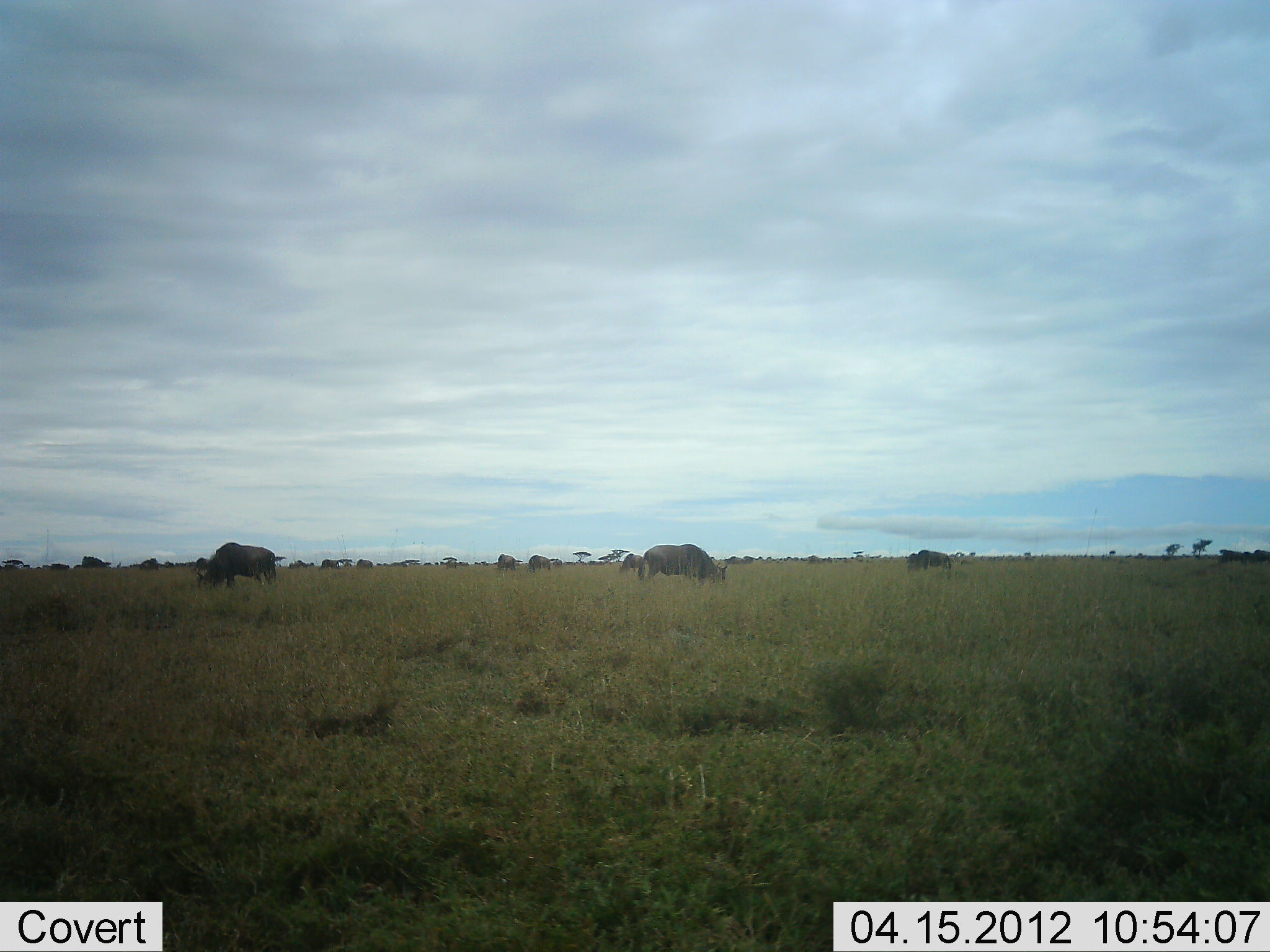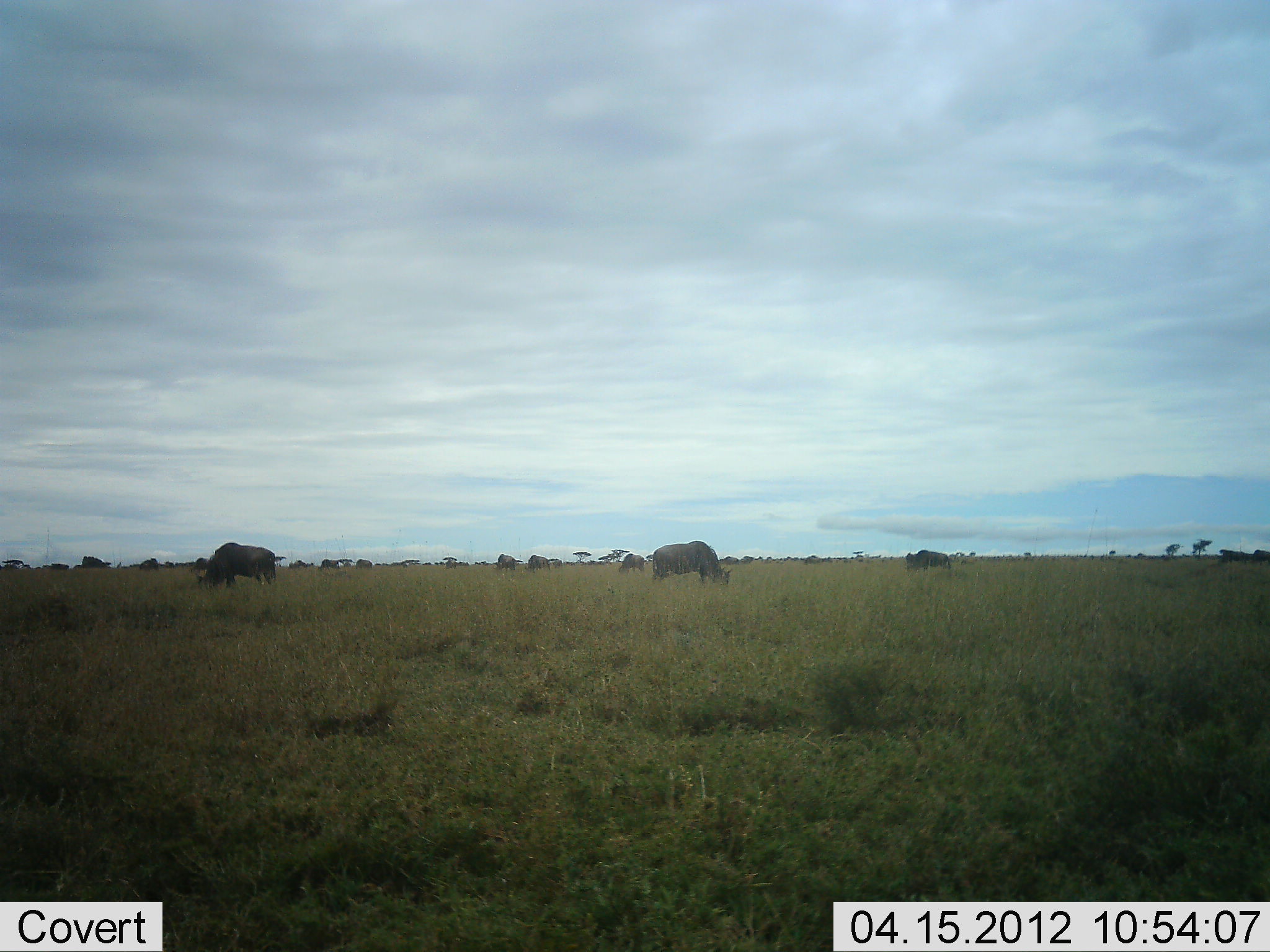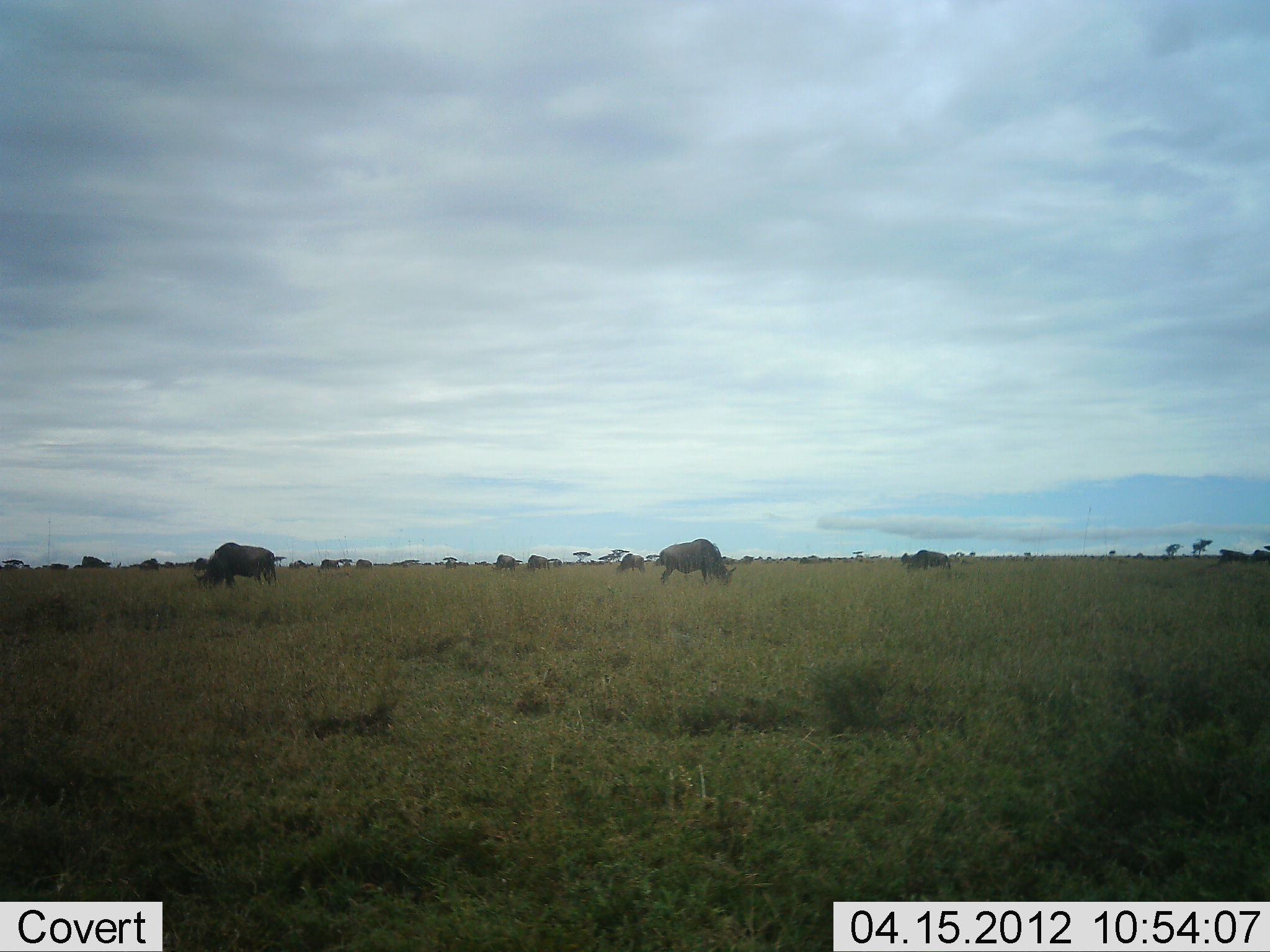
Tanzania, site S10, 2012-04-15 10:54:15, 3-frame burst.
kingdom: Animalia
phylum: Chordata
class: Mammalia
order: Artiodactyla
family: Bovidae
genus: Connochaetes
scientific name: Connochaetes taurinus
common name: blue wildebeest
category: wildebeest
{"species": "wildebeest (blue wildebeest) (Connochaetes taurinus)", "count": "5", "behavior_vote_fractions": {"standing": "45%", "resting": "0%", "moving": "9%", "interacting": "9%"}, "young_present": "0%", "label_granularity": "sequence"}